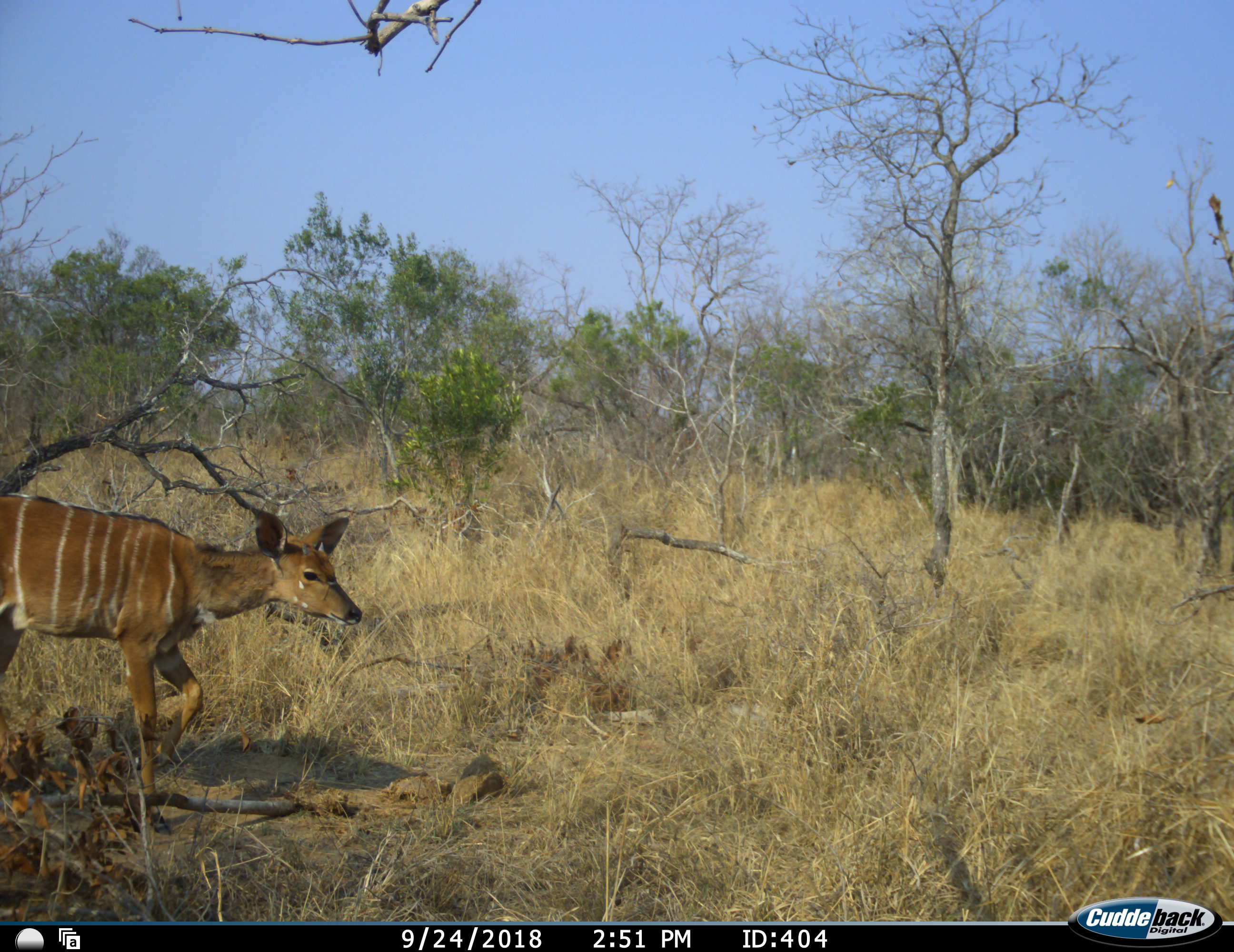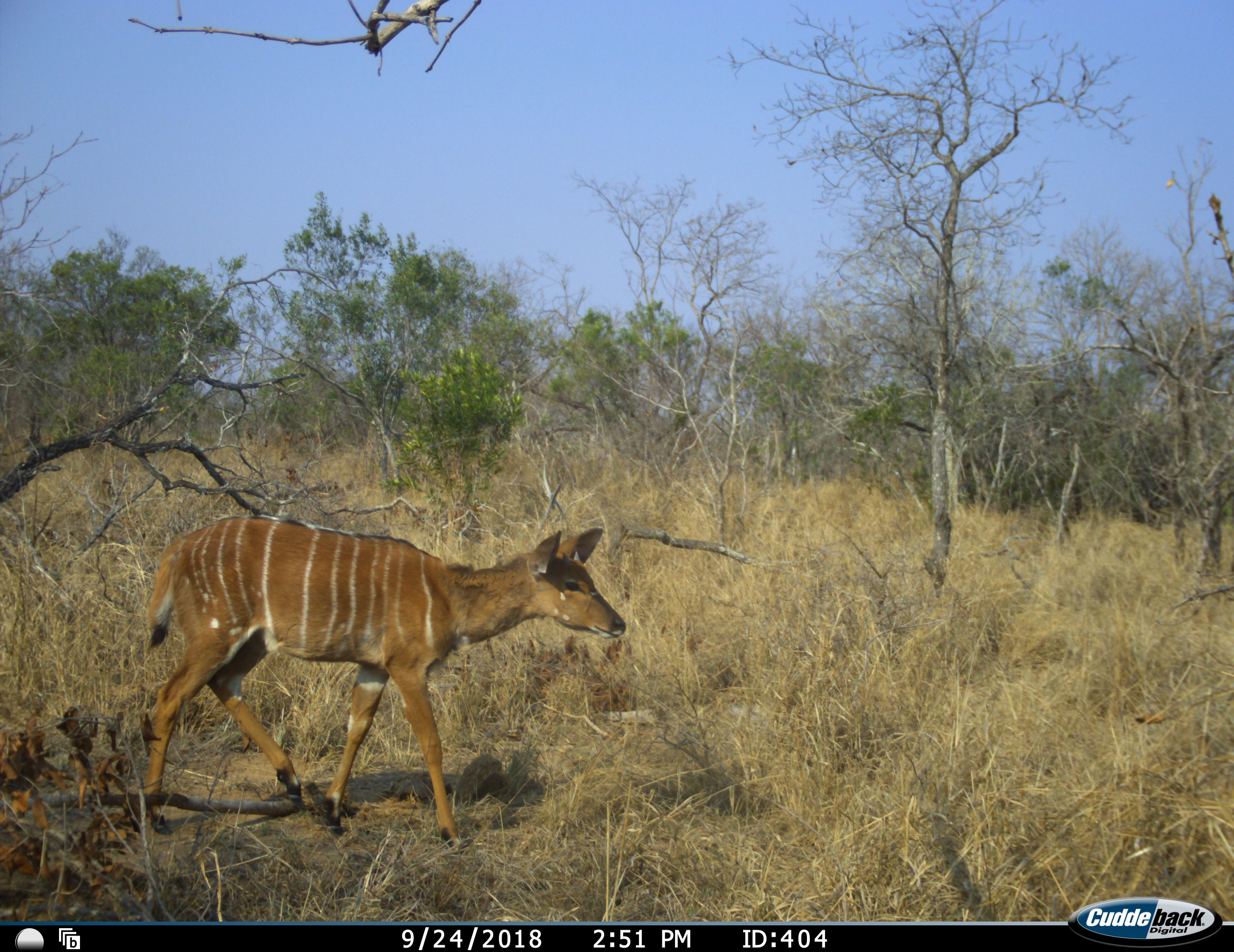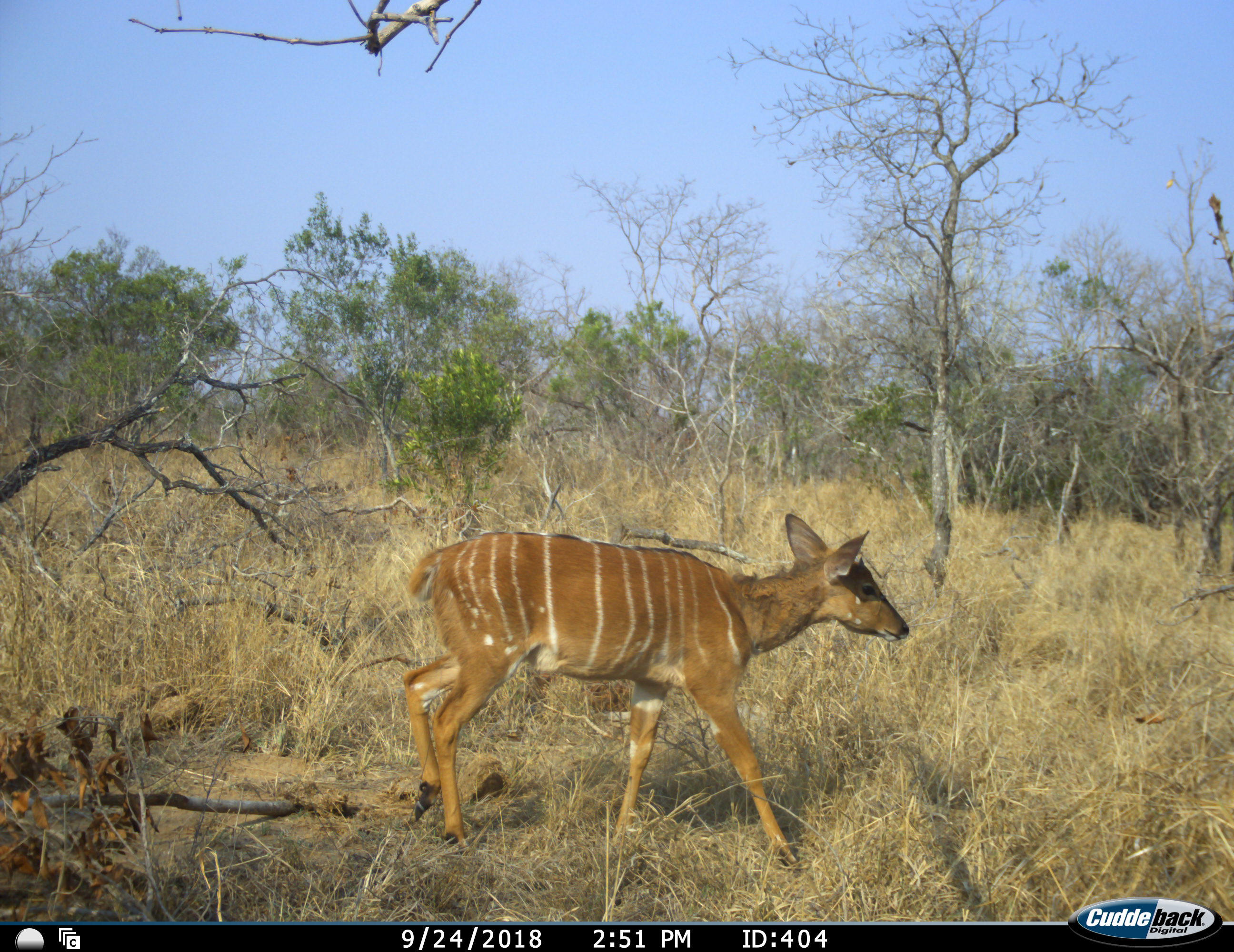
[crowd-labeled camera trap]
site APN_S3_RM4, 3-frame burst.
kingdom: Animalia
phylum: Chordata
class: Mammalia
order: Artiodactyla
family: Bovidae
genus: Tragelaphus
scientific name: Tragelaphus angasii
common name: nyala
Nyala (Tragelaphus angasii), count 1. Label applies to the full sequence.